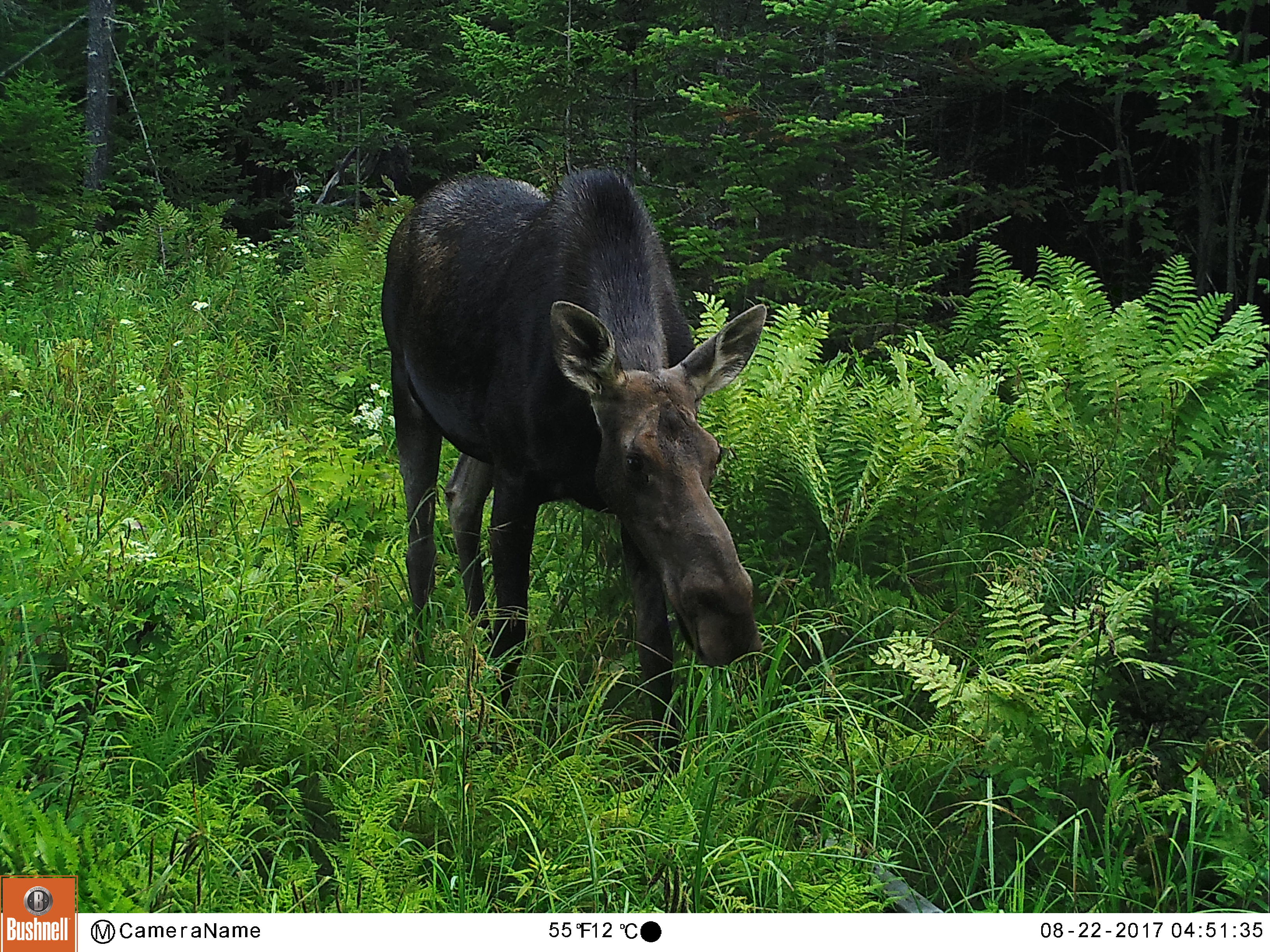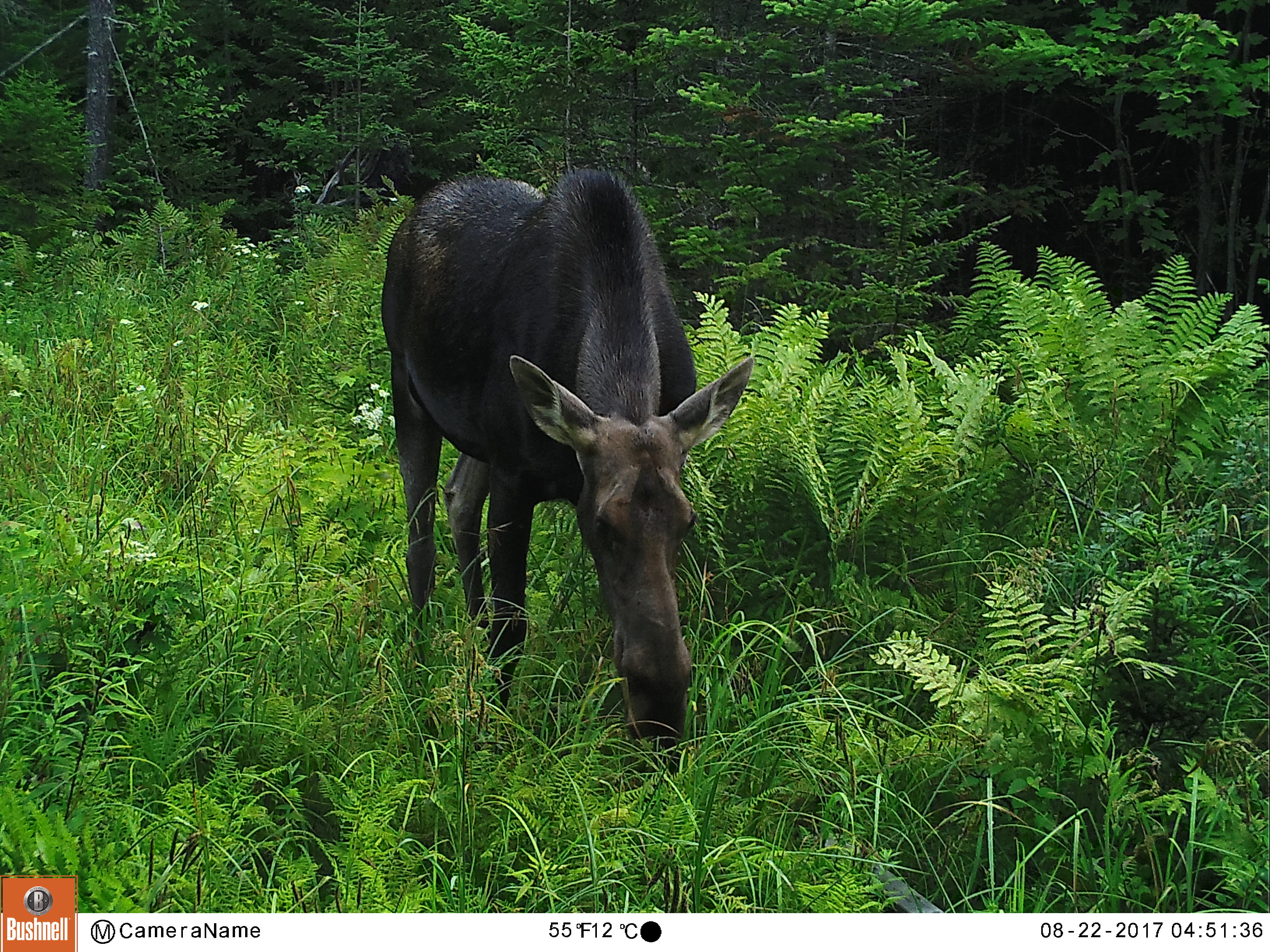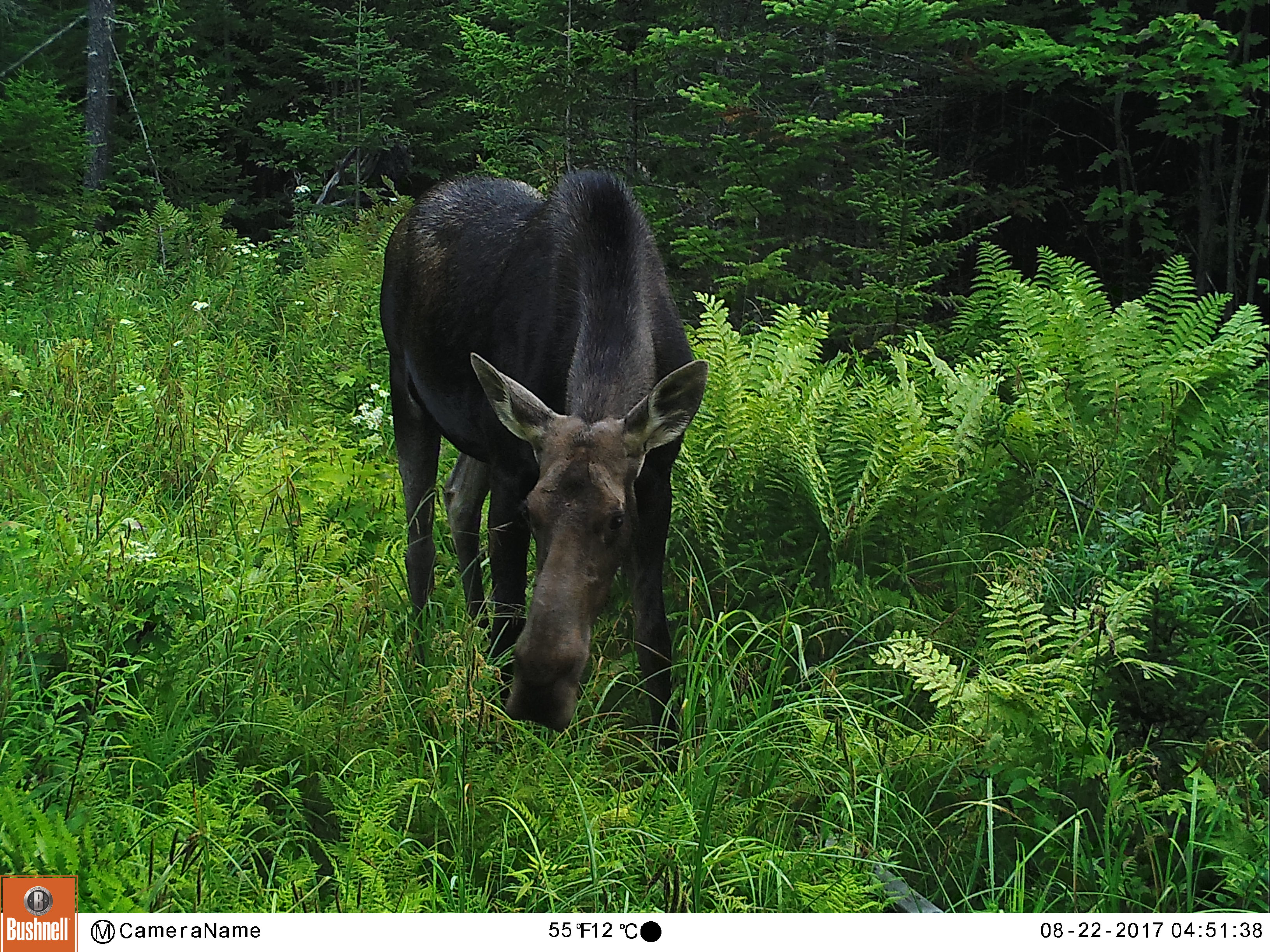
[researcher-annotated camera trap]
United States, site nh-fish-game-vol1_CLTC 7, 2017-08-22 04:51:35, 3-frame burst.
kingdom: Animalia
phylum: Chordata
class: Mammalia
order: Artiodactyla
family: Cervidae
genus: Alces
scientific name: Alces alces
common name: moose